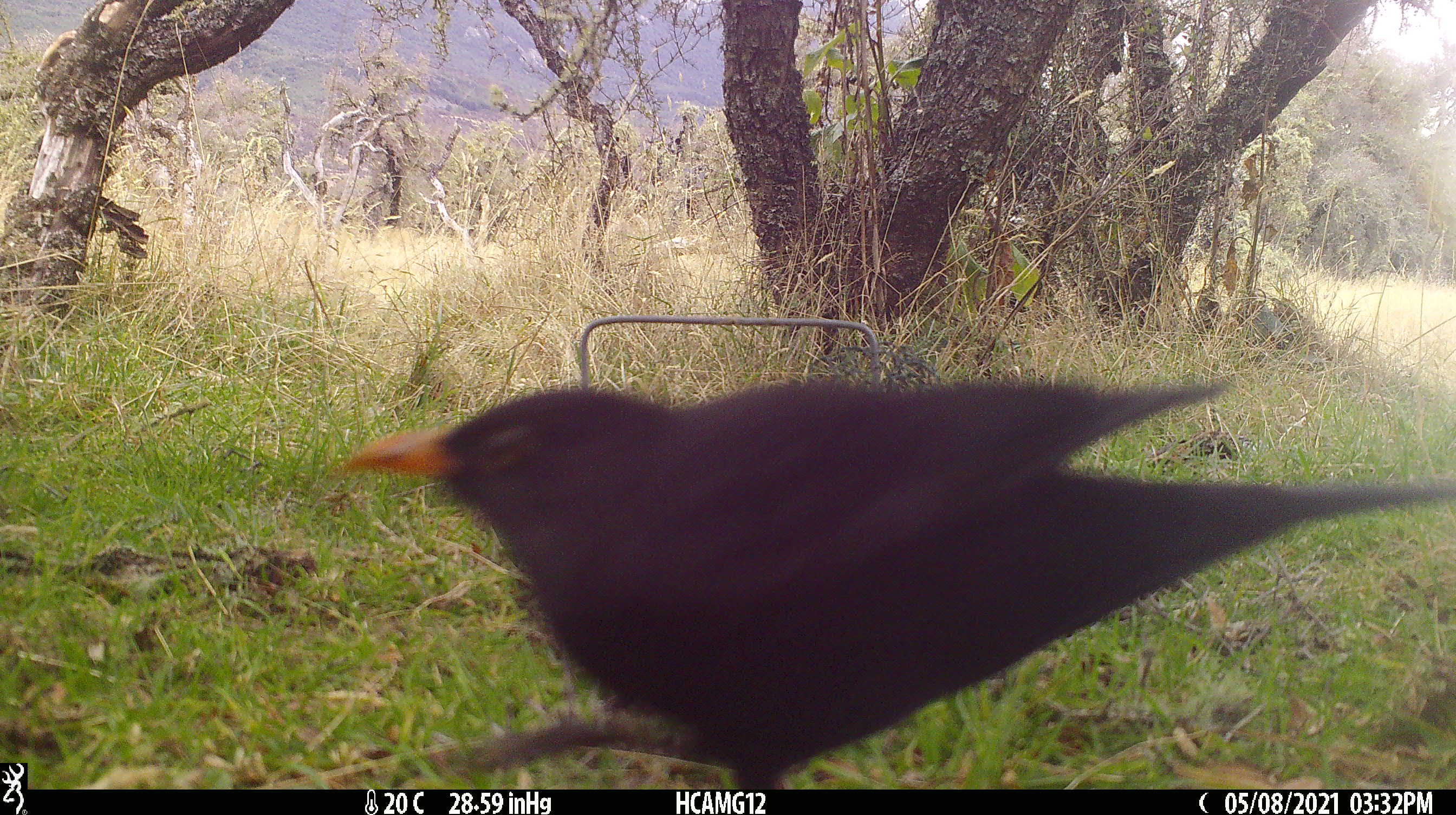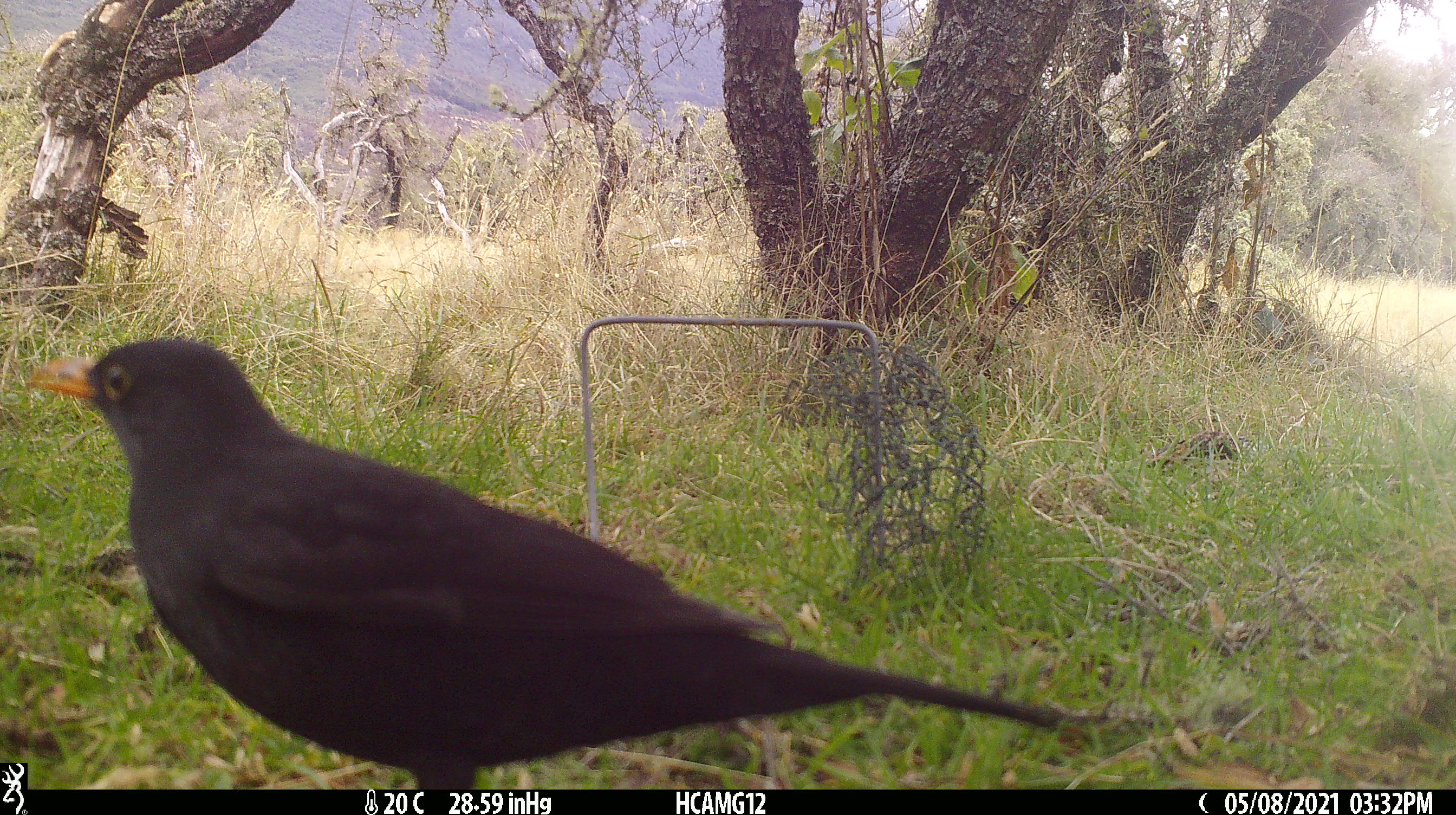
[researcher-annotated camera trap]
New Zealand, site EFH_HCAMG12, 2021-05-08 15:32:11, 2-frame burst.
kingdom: Animalia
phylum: Chordata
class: Aves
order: Passeriformes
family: Turdidae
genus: Turdus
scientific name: Turdus merula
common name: eurasian blackbird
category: blackbird